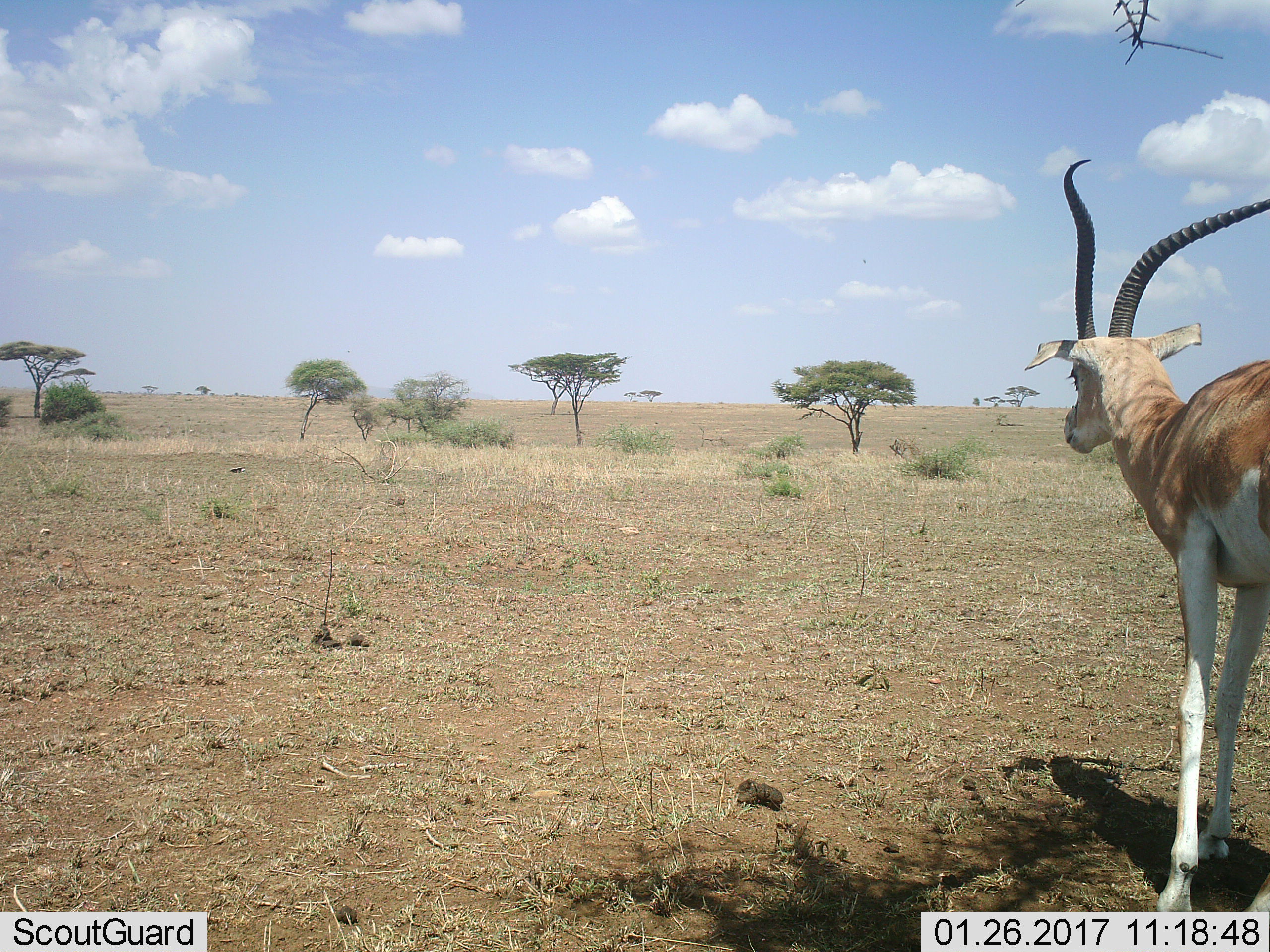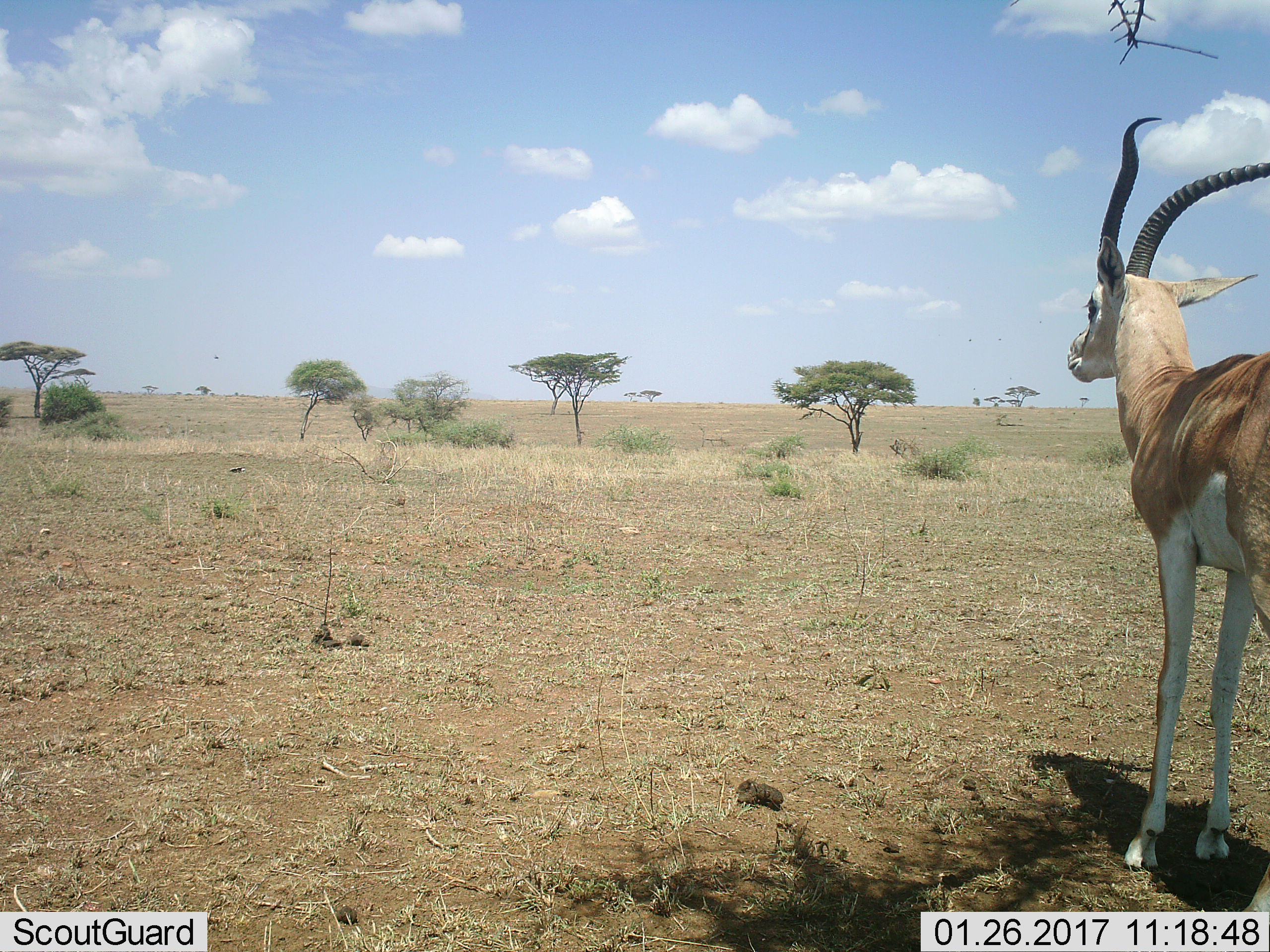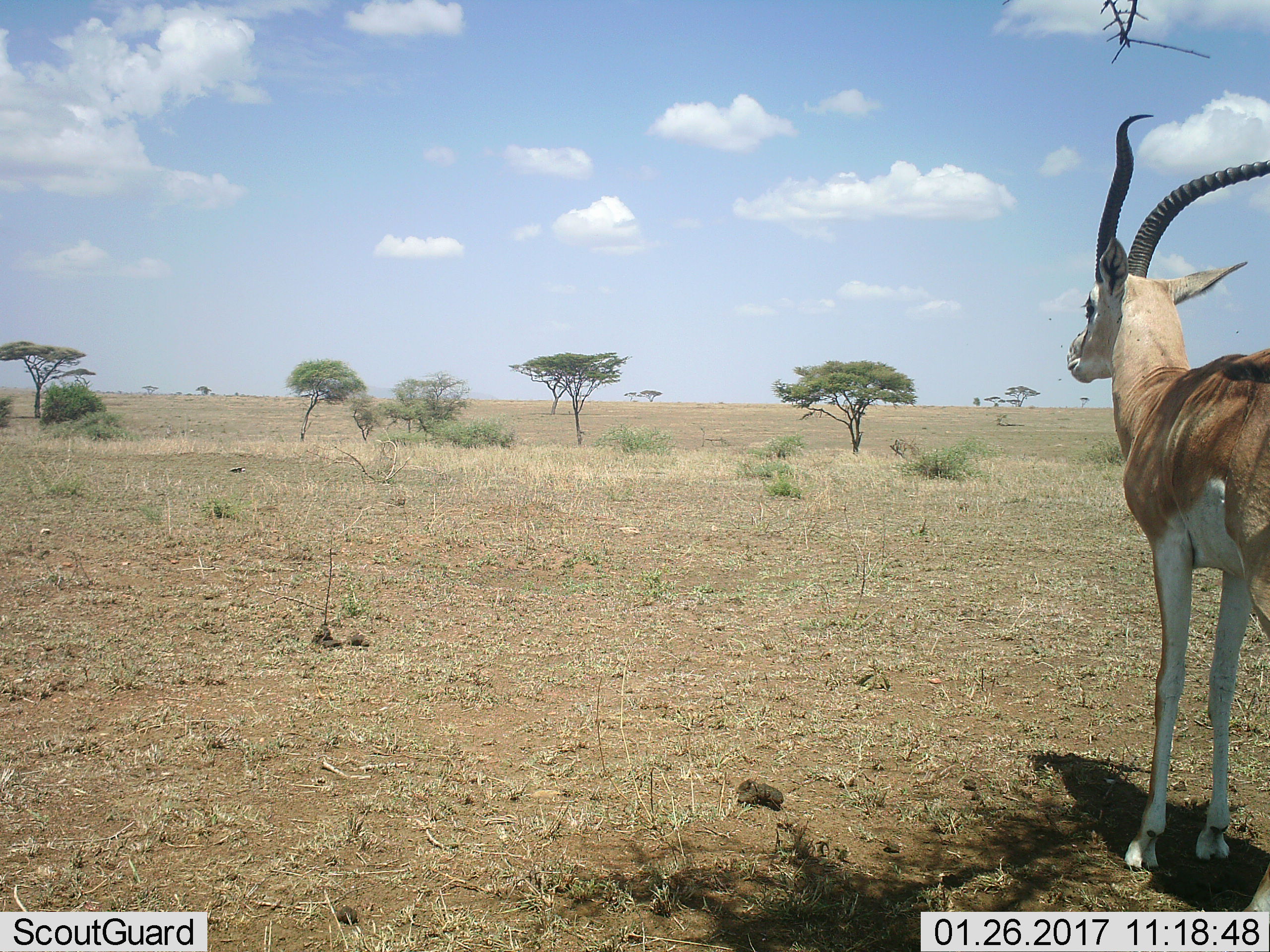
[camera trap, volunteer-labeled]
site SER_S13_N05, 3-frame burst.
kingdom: Animalia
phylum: Chordata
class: Mammalia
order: Artiodactyla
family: Bovidae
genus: Nanger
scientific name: Nanger granti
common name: grant's gazelle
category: gazellegrants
Gazellegrants (grant's gazelle) (Nanger granti), count 1. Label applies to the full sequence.